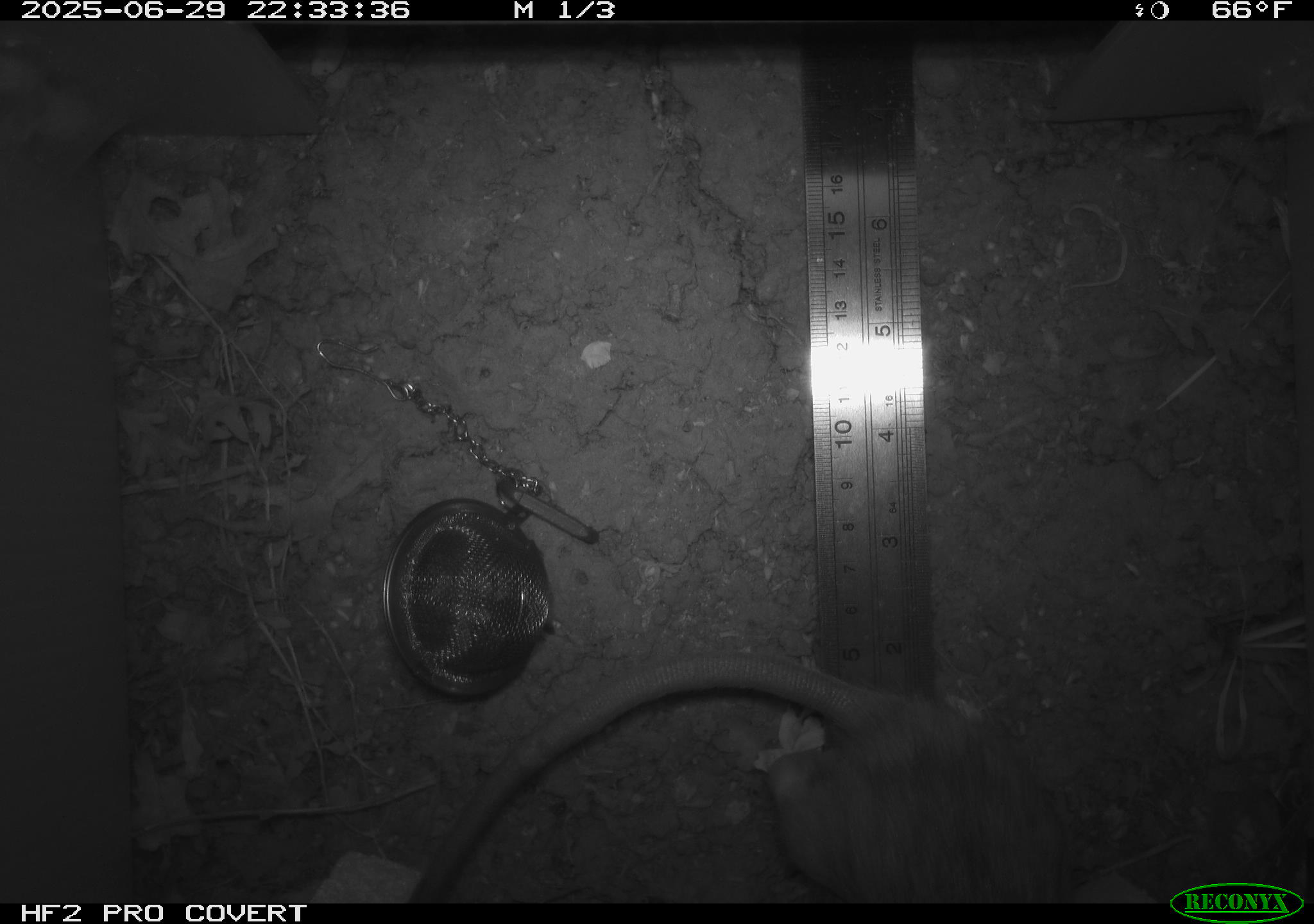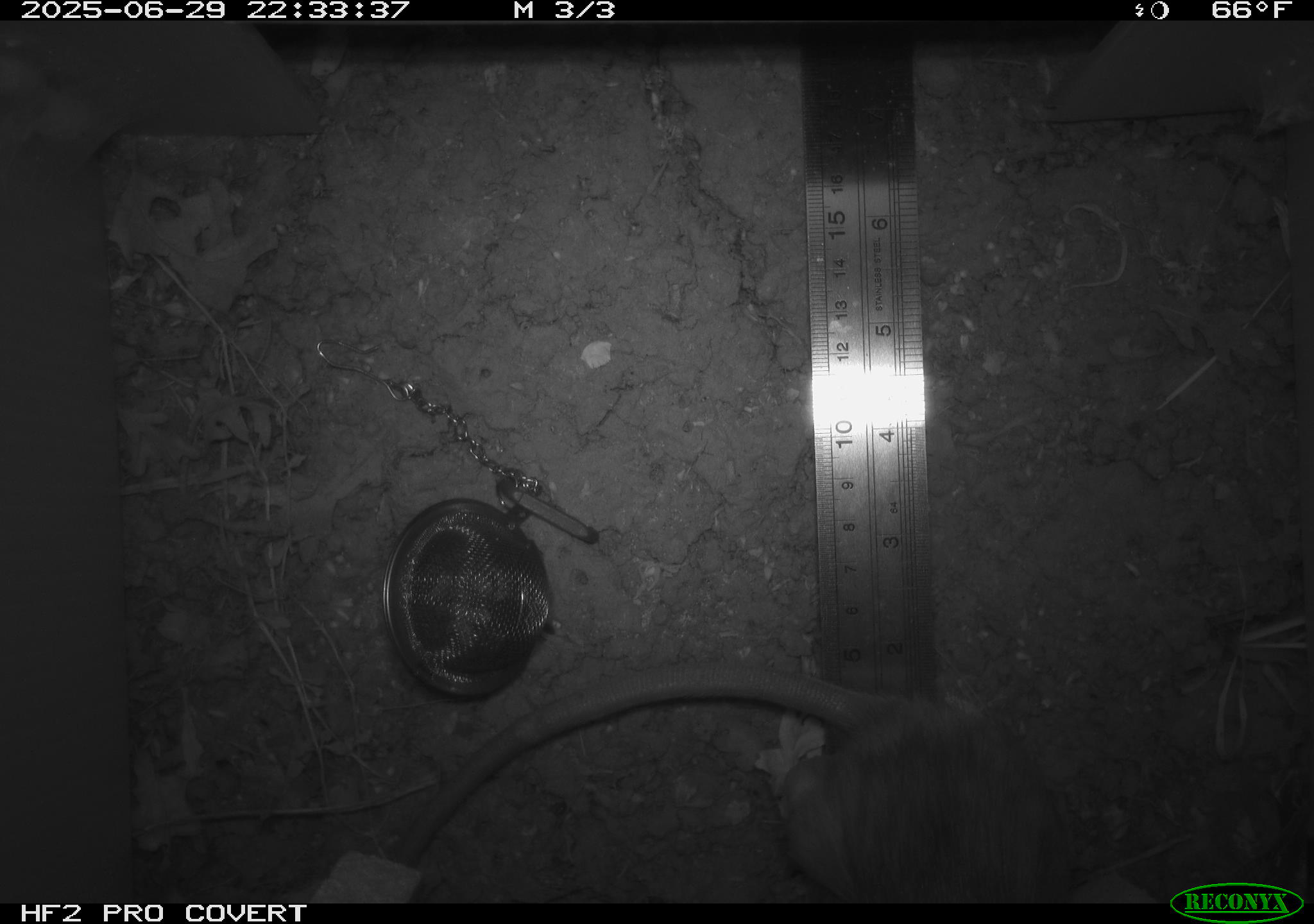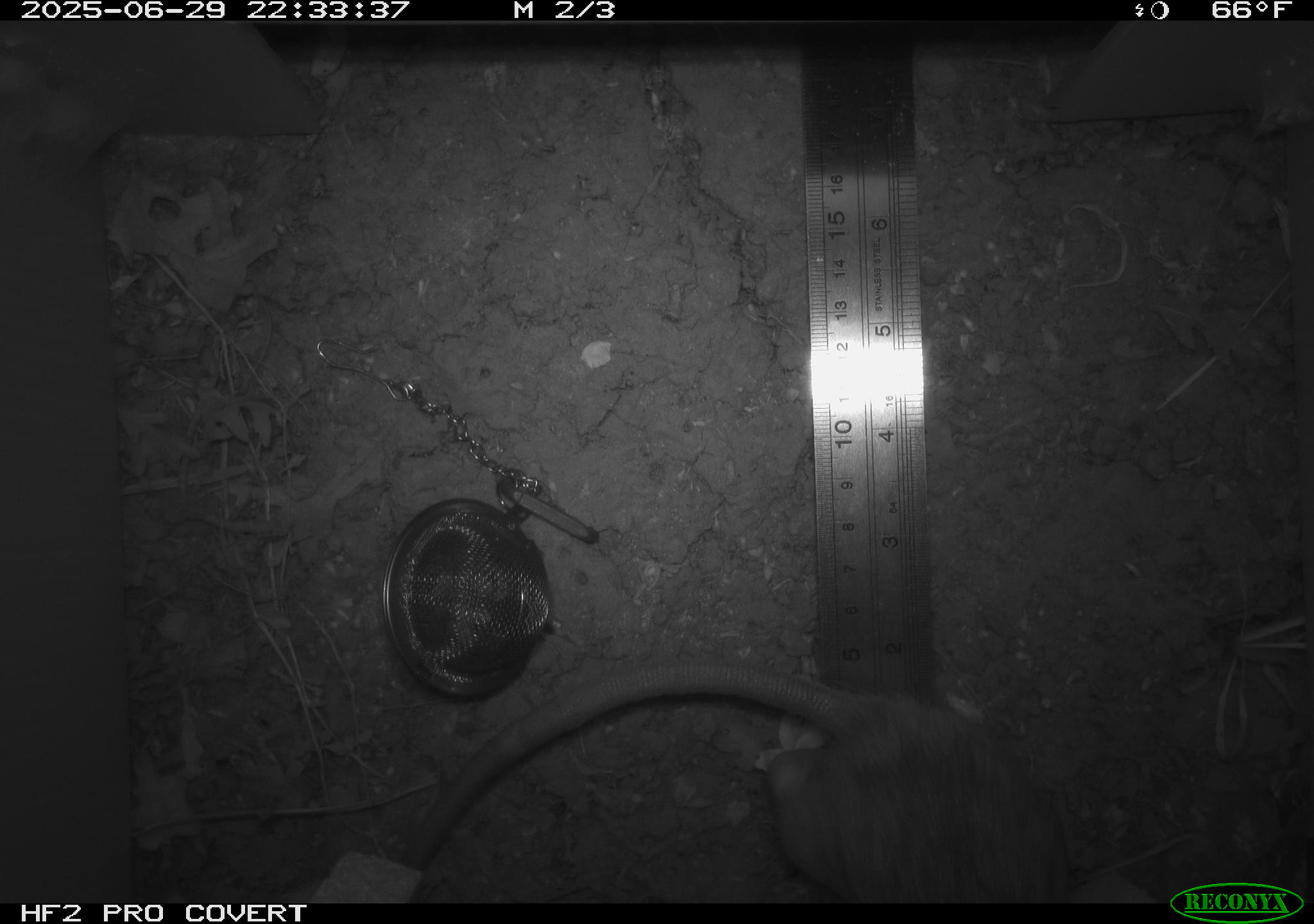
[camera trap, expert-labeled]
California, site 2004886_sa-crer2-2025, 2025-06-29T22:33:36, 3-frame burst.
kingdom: Animalia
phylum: Chordata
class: Mammalia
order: Rodentia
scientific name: Rodentia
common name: rodent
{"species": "rodent (Rodentia)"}